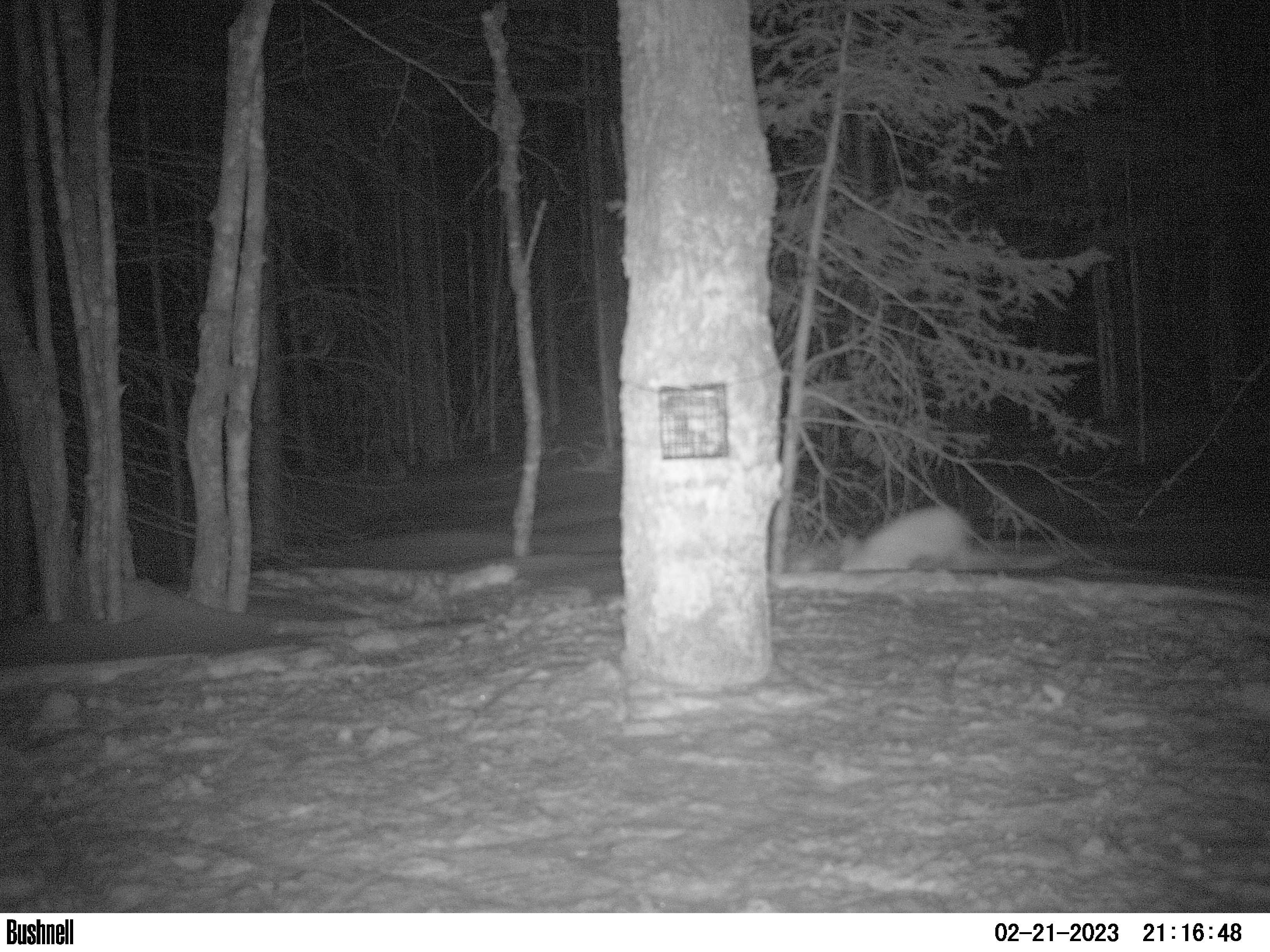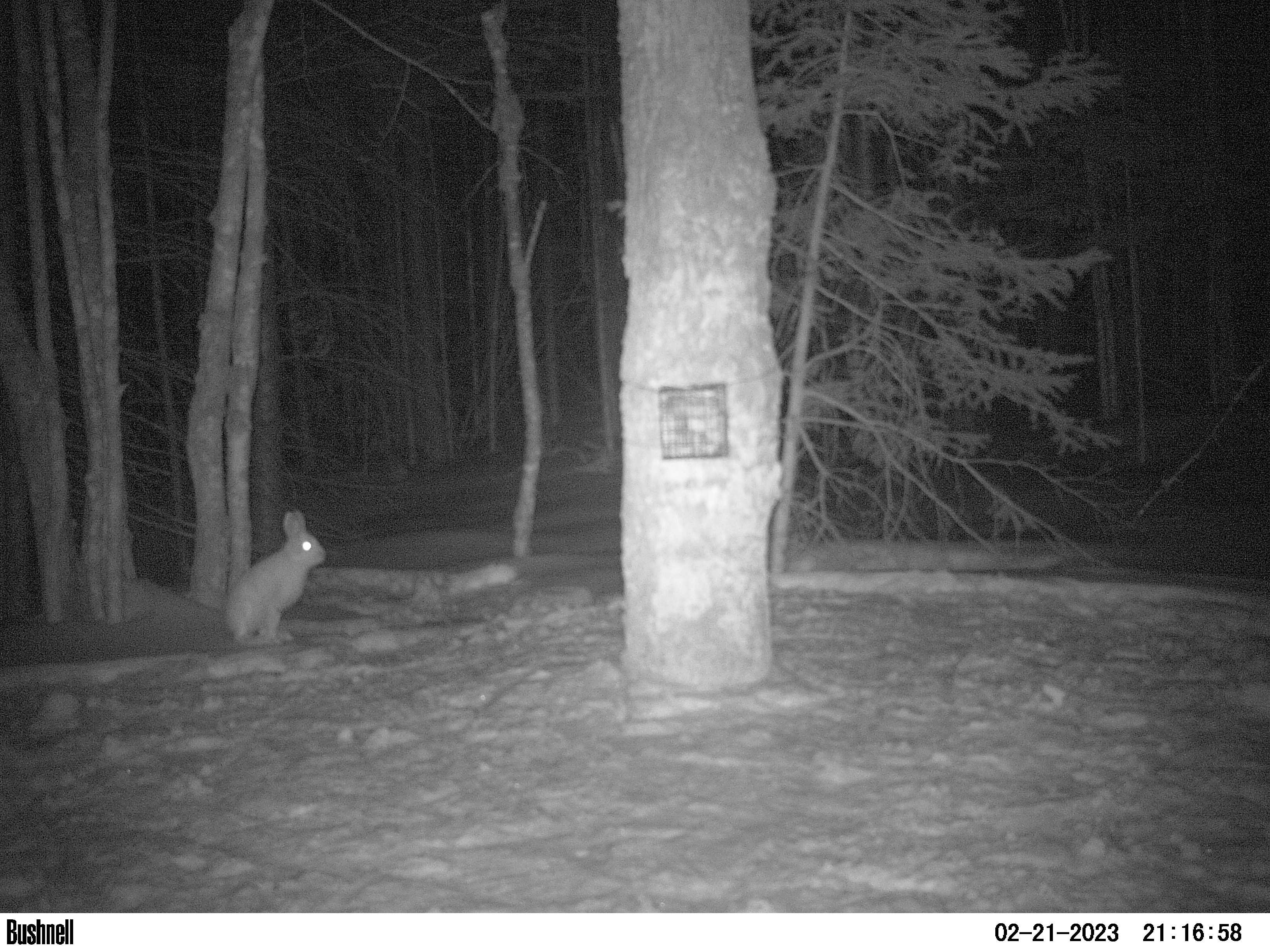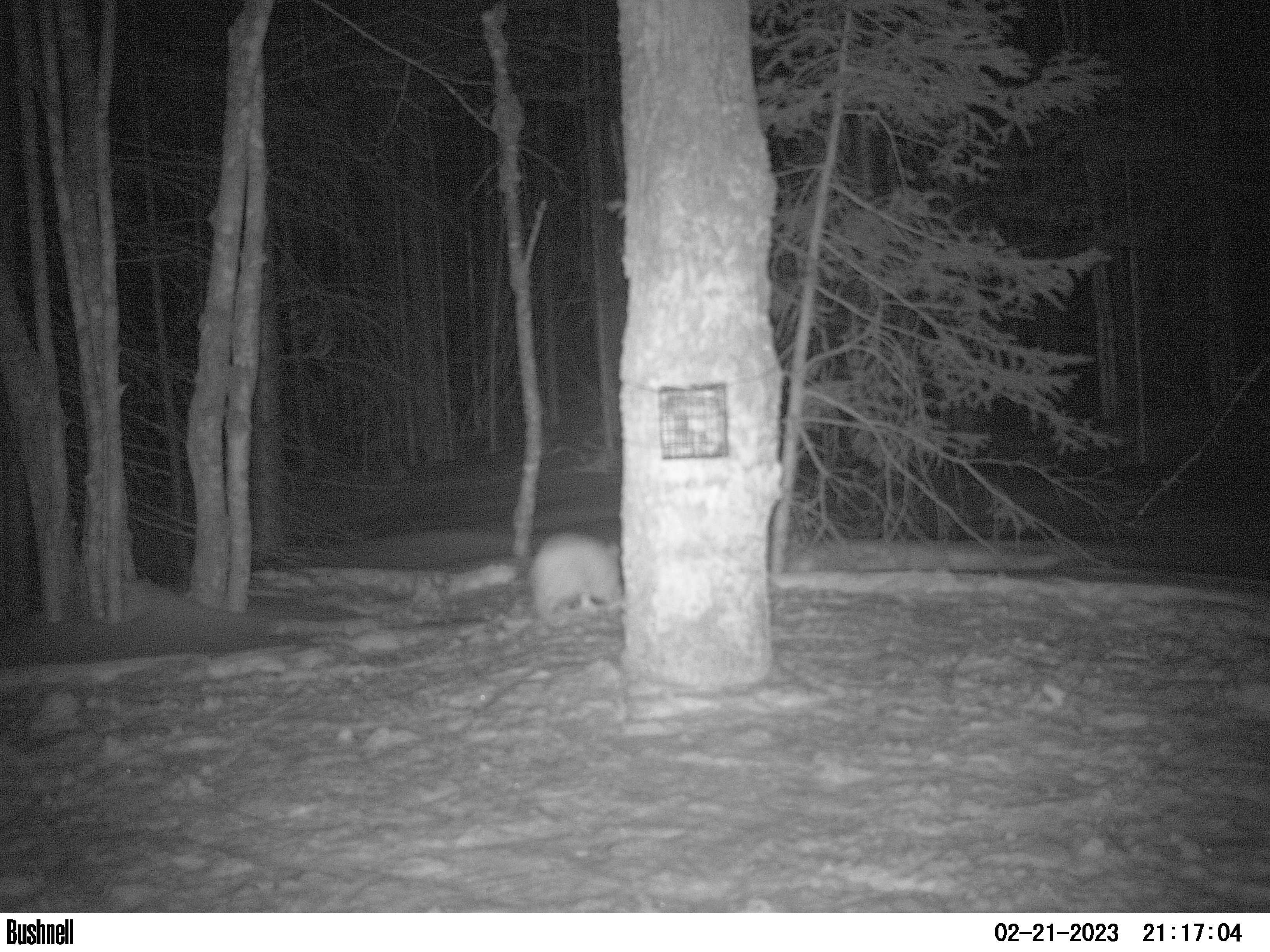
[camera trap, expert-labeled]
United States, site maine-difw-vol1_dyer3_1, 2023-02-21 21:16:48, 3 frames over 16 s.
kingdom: Animalia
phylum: Chordata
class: Mammalia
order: Lagomorpha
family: Leporidae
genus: Lepus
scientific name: Lepus americanus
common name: snowshoe hare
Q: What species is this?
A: Snowshoe hare (Lepus americanus).